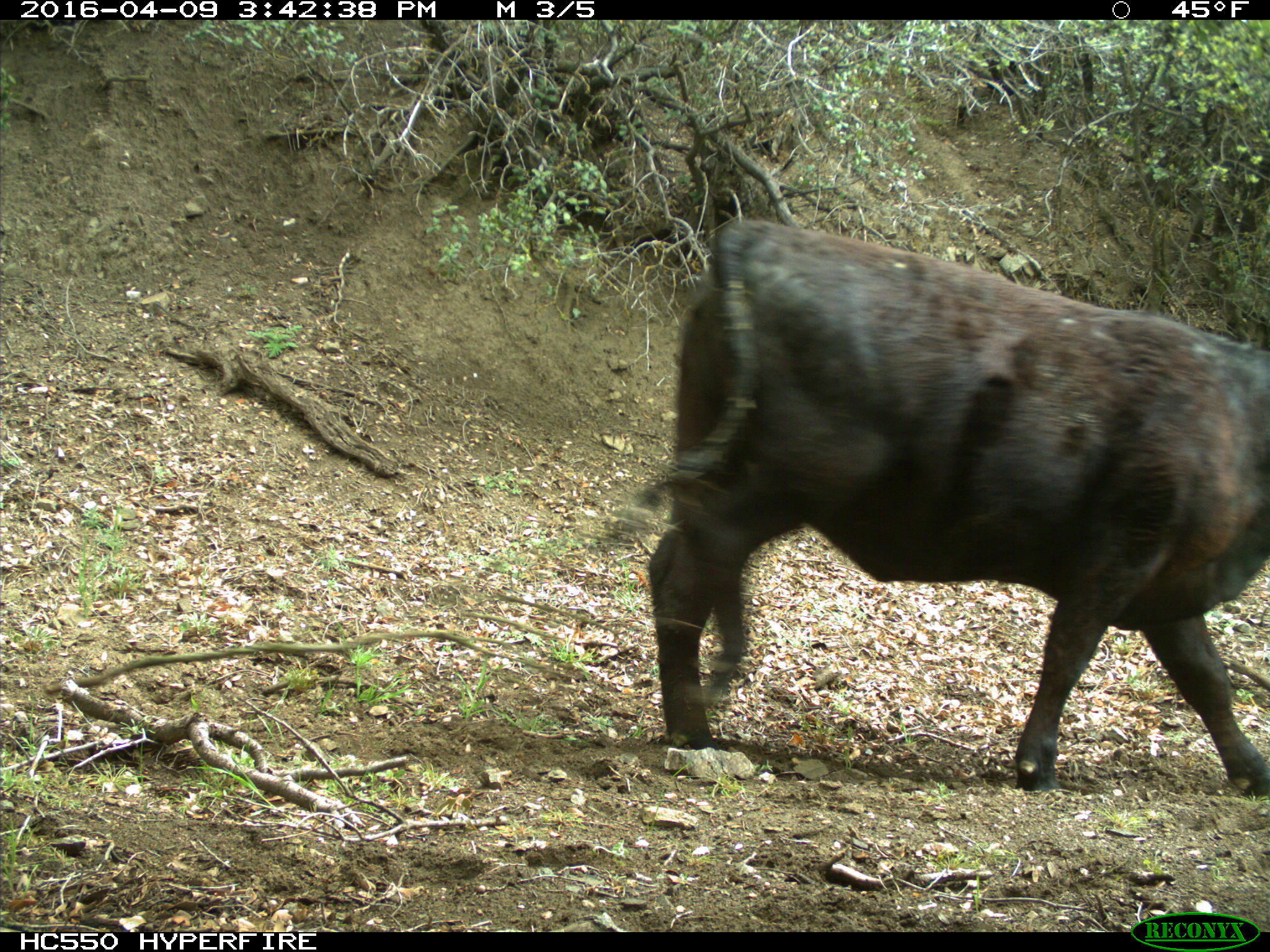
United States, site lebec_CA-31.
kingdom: Animalia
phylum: Chordata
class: Mammalia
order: Artiodactyla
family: Bovidae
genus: Bos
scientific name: Bos taurus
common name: domestic cow